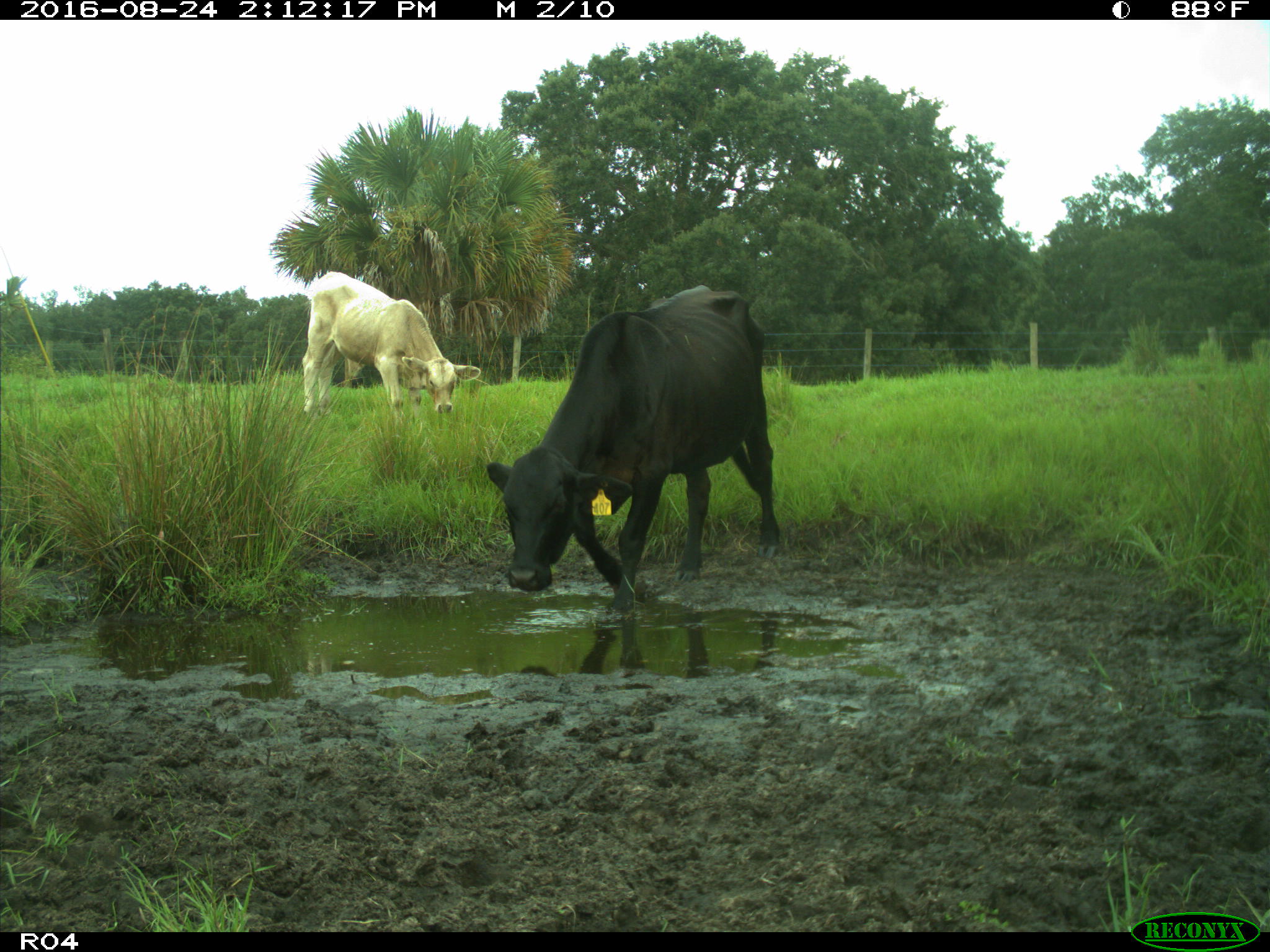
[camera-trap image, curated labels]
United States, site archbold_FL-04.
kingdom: Animalia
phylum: Chordata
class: Mammalia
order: Artiodactyla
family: Bovidae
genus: Bos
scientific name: Bos taurus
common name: domestic cow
Bos taurus (domestic cow).